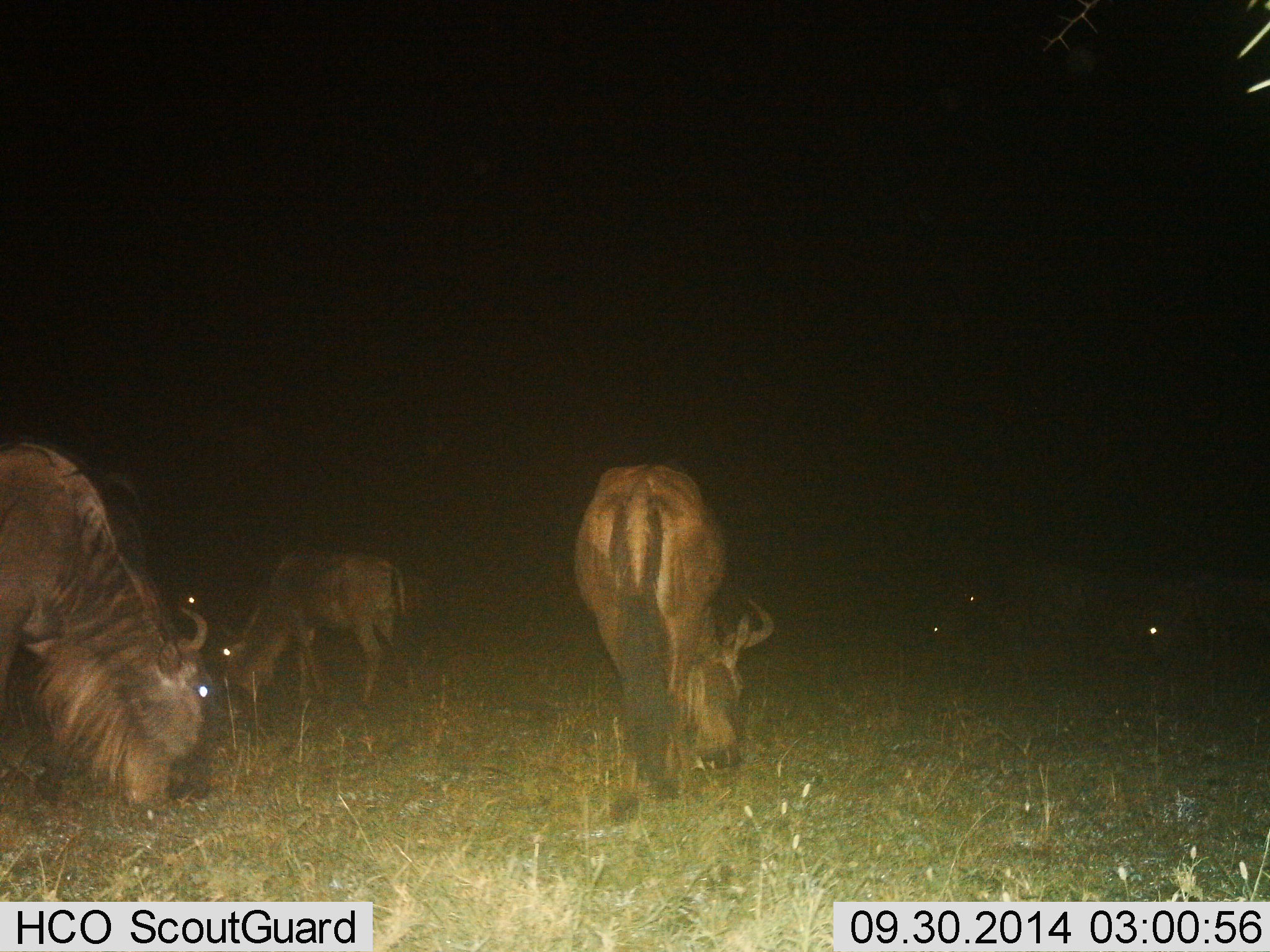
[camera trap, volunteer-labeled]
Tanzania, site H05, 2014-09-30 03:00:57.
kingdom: Animalia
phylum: Chordata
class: Mammalia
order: Artiodactyla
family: Bovidae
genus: Connochaetes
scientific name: Connochaetes taurinus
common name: blue wildebeest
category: wildebeest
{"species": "wildebeest (blue wildebeest) (Connochaetes taurinus)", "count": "3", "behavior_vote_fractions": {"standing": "20%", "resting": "0%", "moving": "10%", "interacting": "0%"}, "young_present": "10%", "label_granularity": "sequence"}